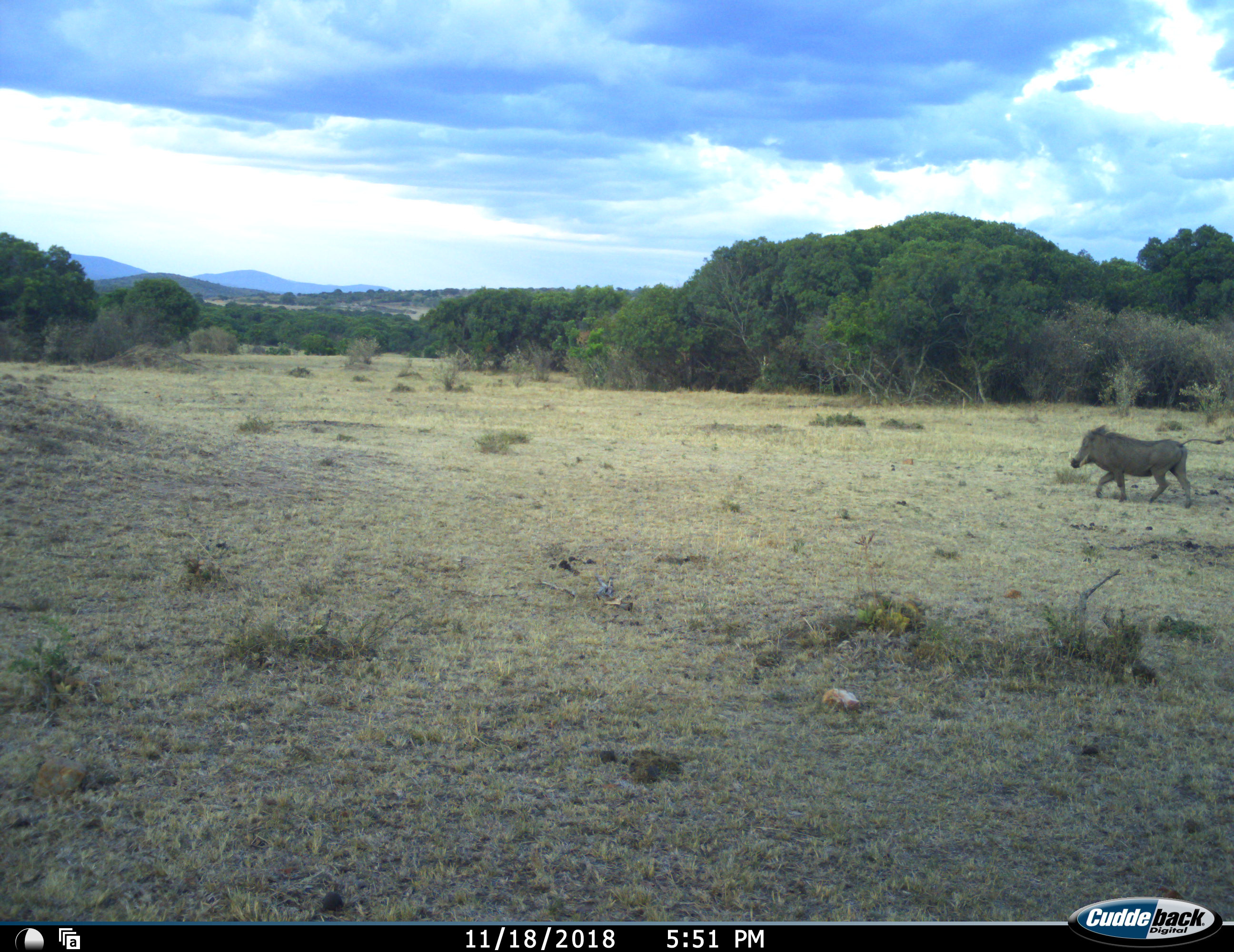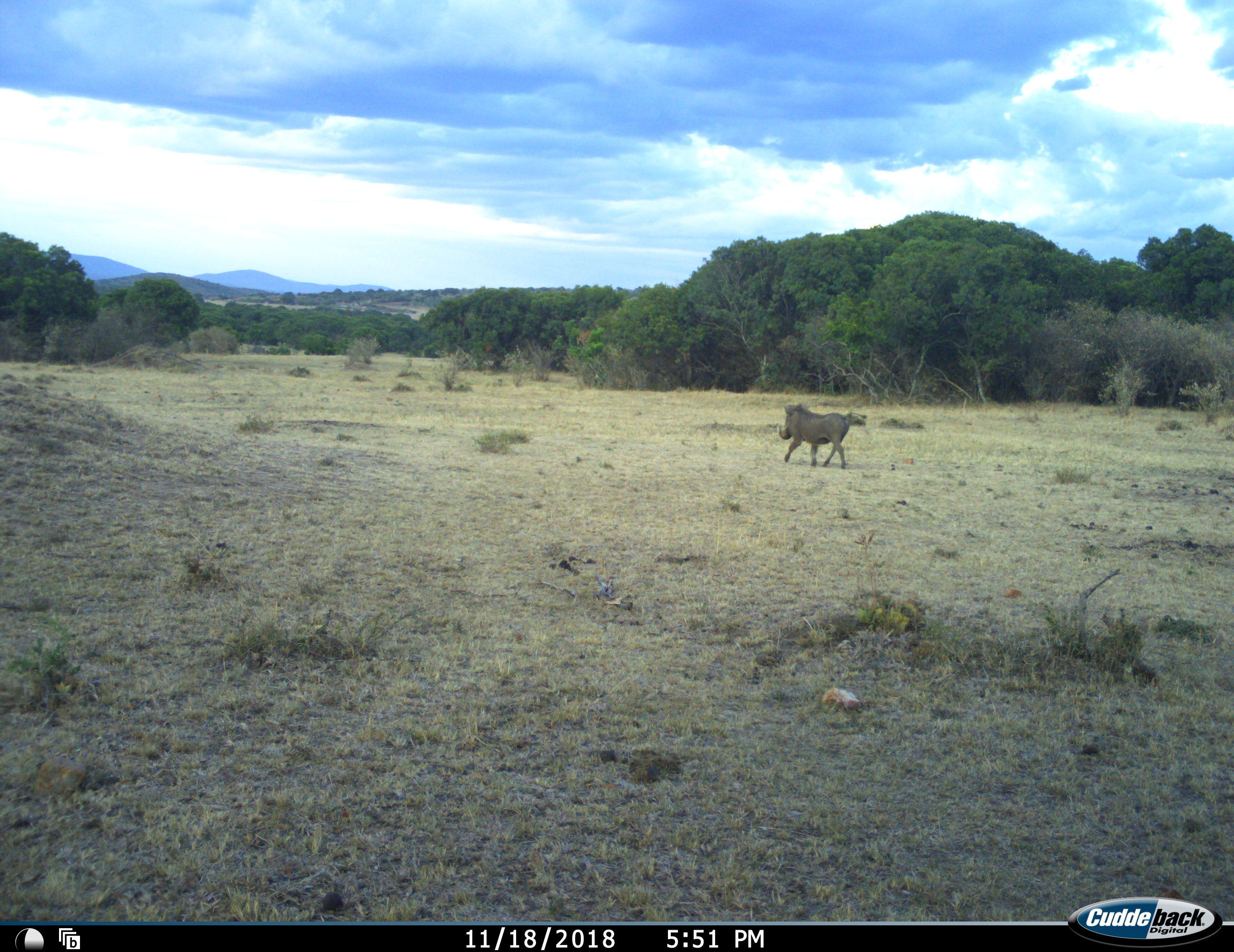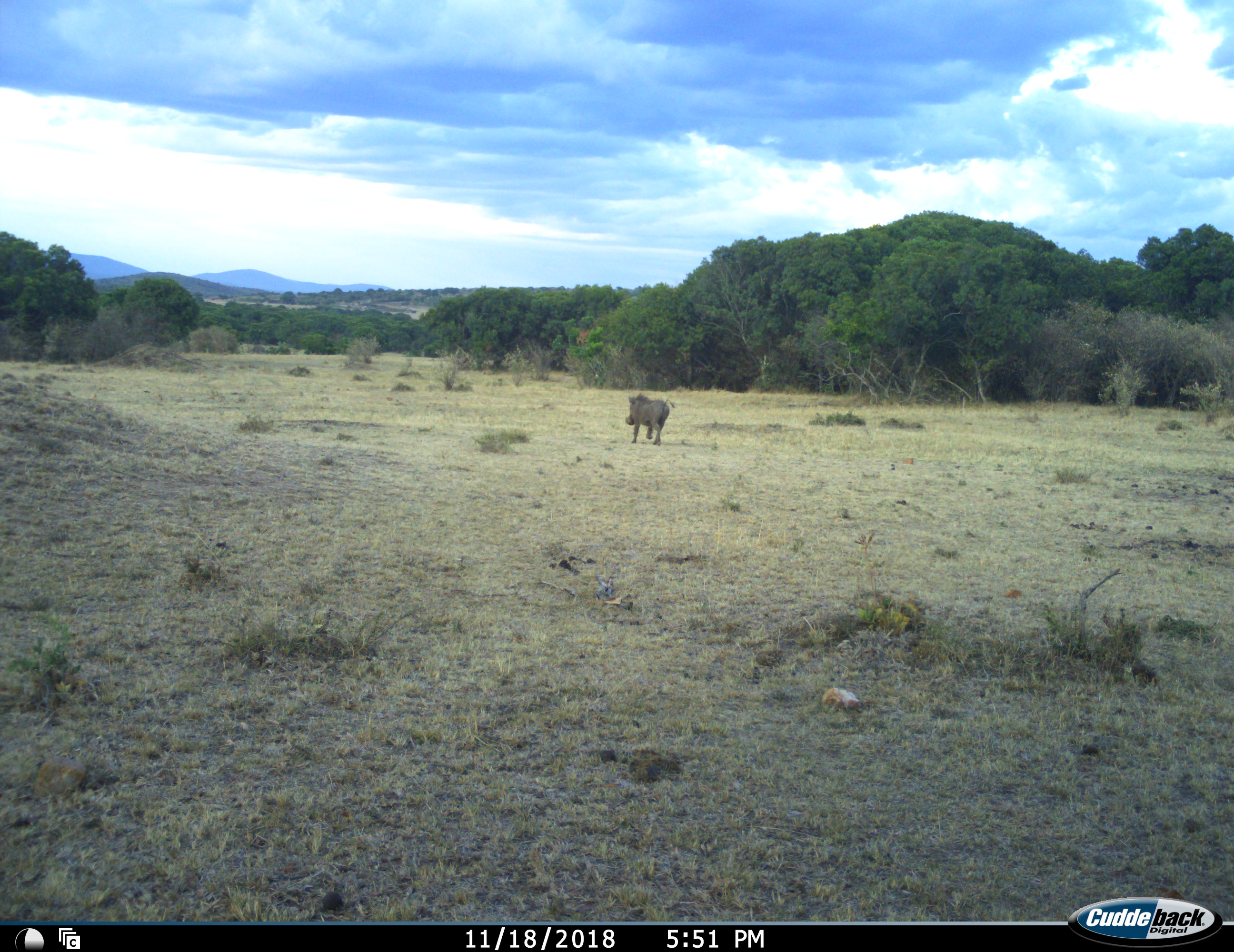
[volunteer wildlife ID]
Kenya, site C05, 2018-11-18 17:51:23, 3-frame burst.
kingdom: Animalia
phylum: Chordata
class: Mammalia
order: Artiodactyla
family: Suidae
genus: Phacochoerus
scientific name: Phacochoerus africanus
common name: warthog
Warthog (Phacochoerus africanus), count 1. Behavior (volunteer vote fractions): standing 0%, resting 0%, moving 100%, interacting 0%. Young present (vote fraction): 0%. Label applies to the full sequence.